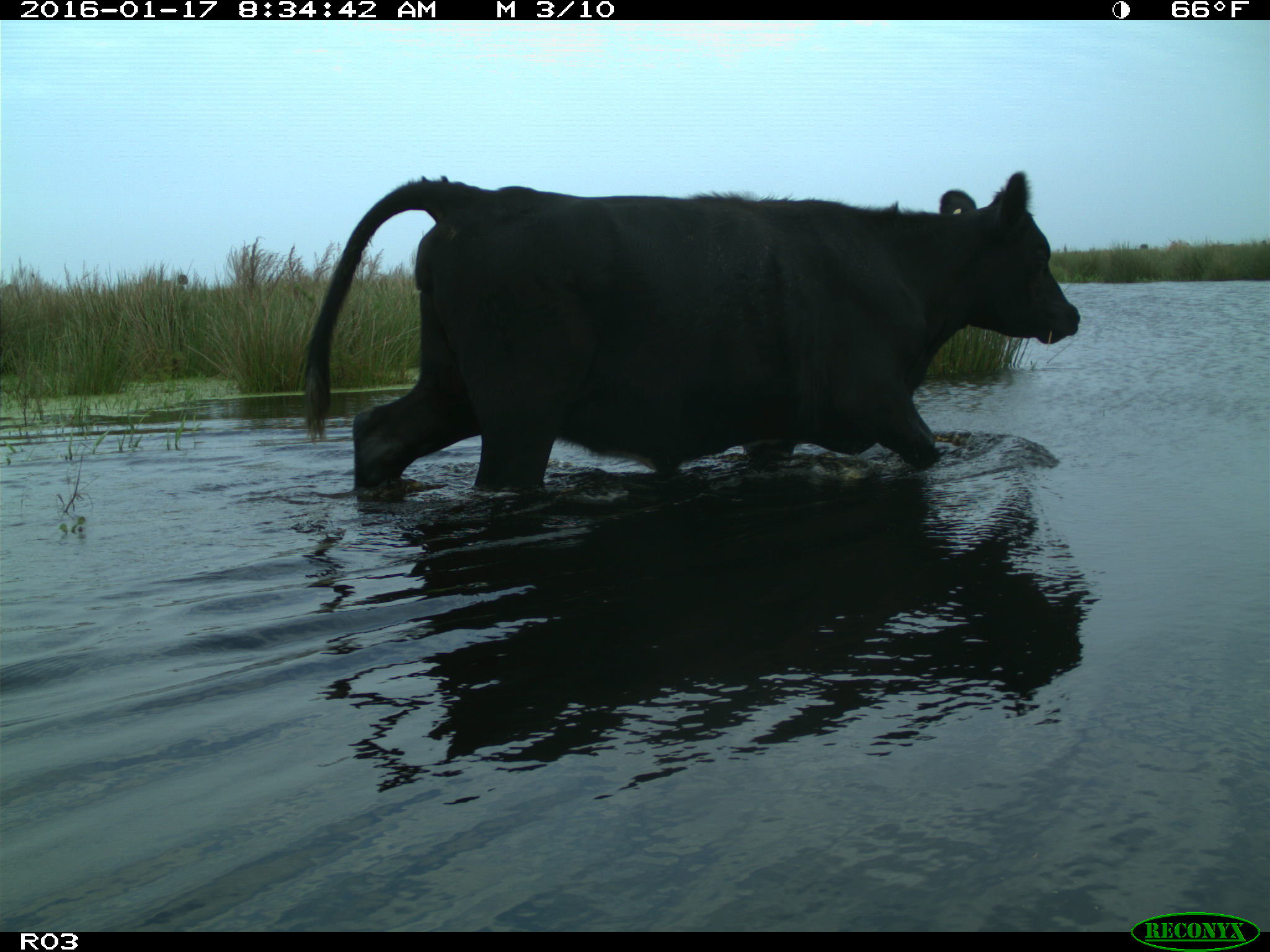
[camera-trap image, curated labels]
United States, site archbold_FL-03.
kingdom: Animalia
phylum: Chordata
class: Mammalia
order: Artiodactyla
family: Bovidae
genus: Bos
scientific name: Bos taurus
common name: domestic cow